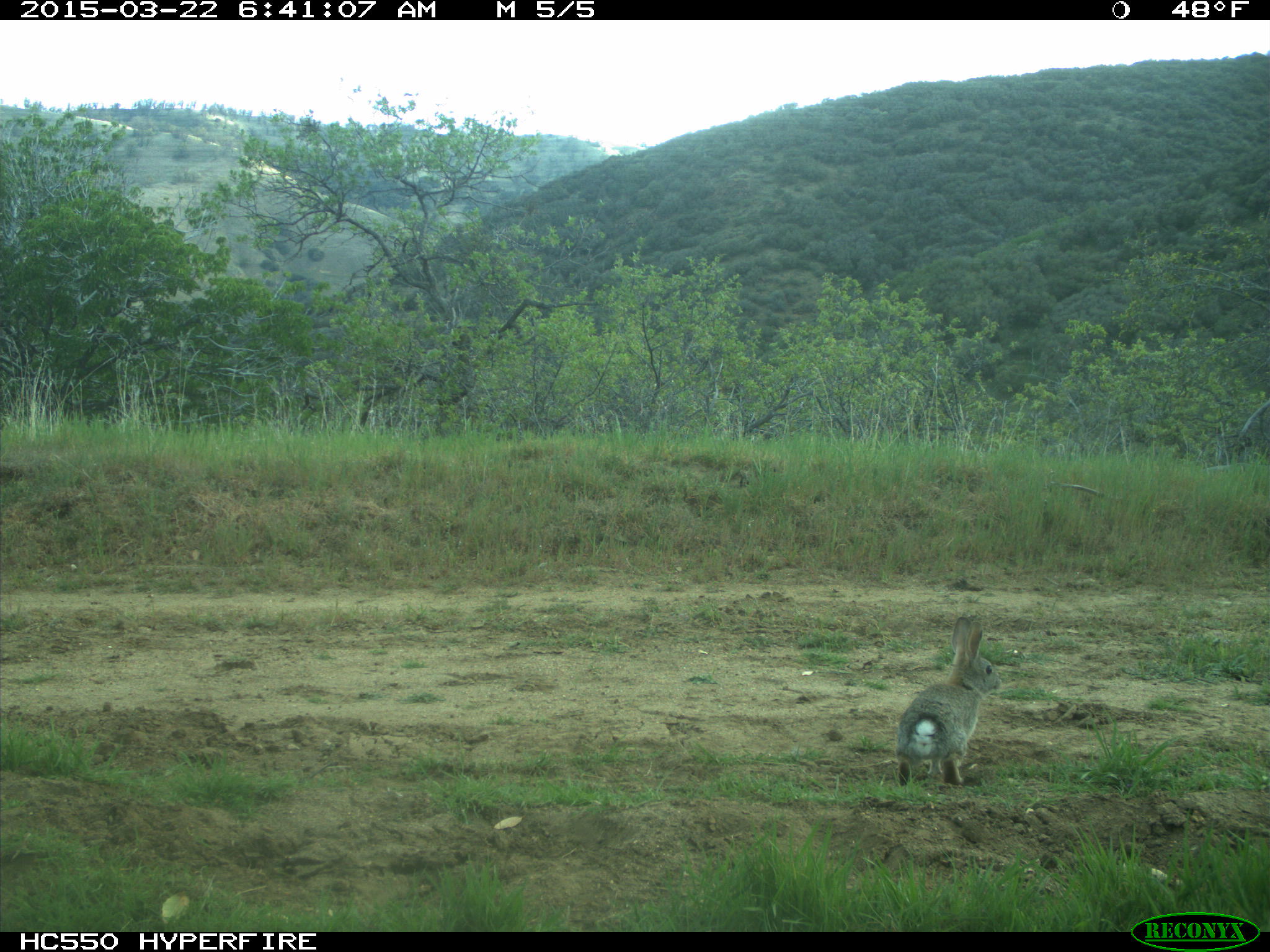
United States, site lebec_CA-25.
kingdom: Animalia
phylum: Chordata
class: Mammalia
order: Lagomorpha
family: Leporidae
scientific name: Leporidae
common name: rabbits and hares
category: unidentified rabbit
Unidentified rabbit (rabbits and hares) (Leporidae).